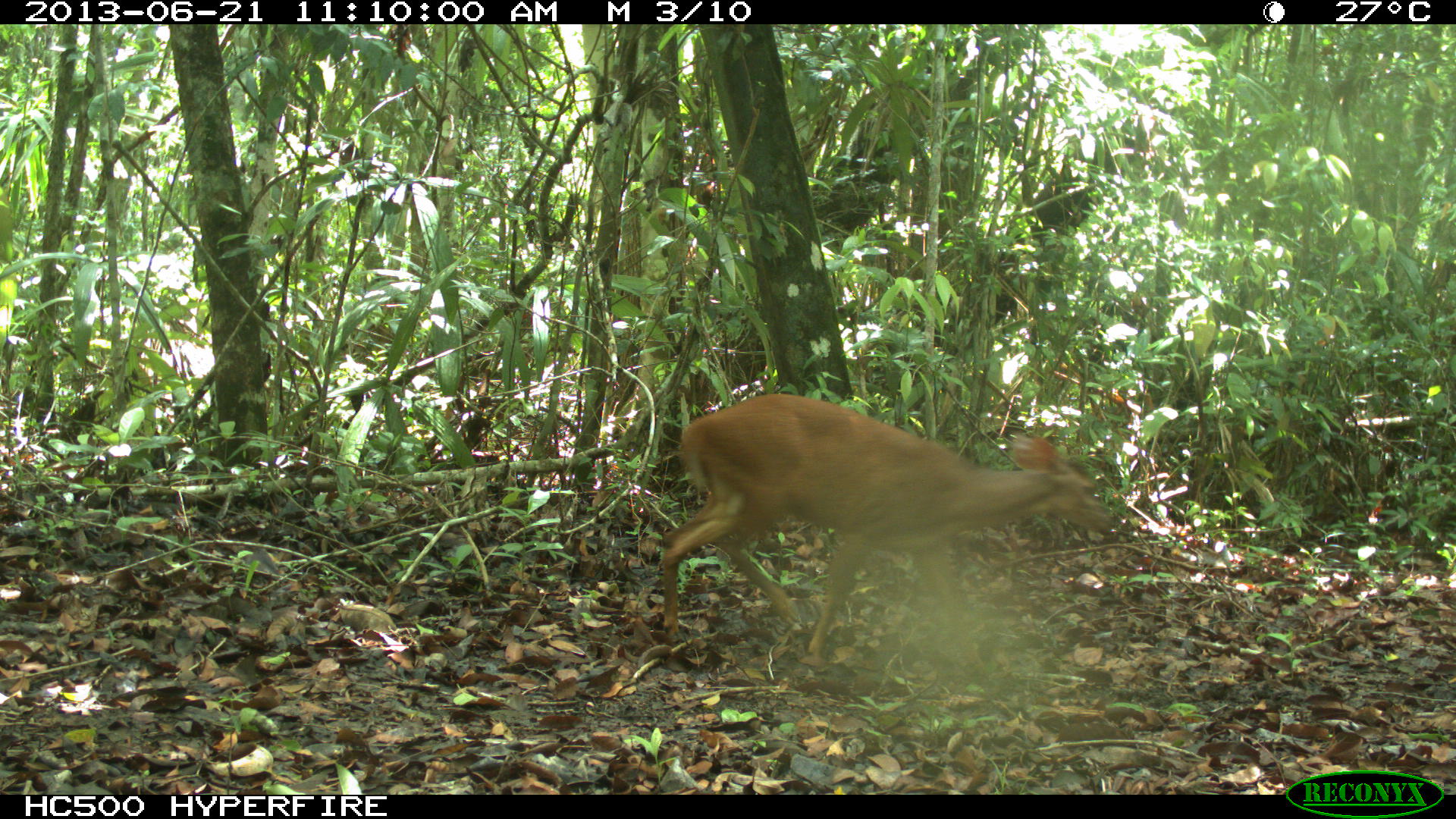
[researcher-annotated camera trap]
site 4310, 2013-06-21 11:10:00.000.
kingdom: Animalia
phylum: Chordata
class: Mammalia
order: Artiodactyla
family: Cervidae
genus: Mazama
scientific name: Mazama temama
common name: central american red brocket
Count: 1.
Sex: male.